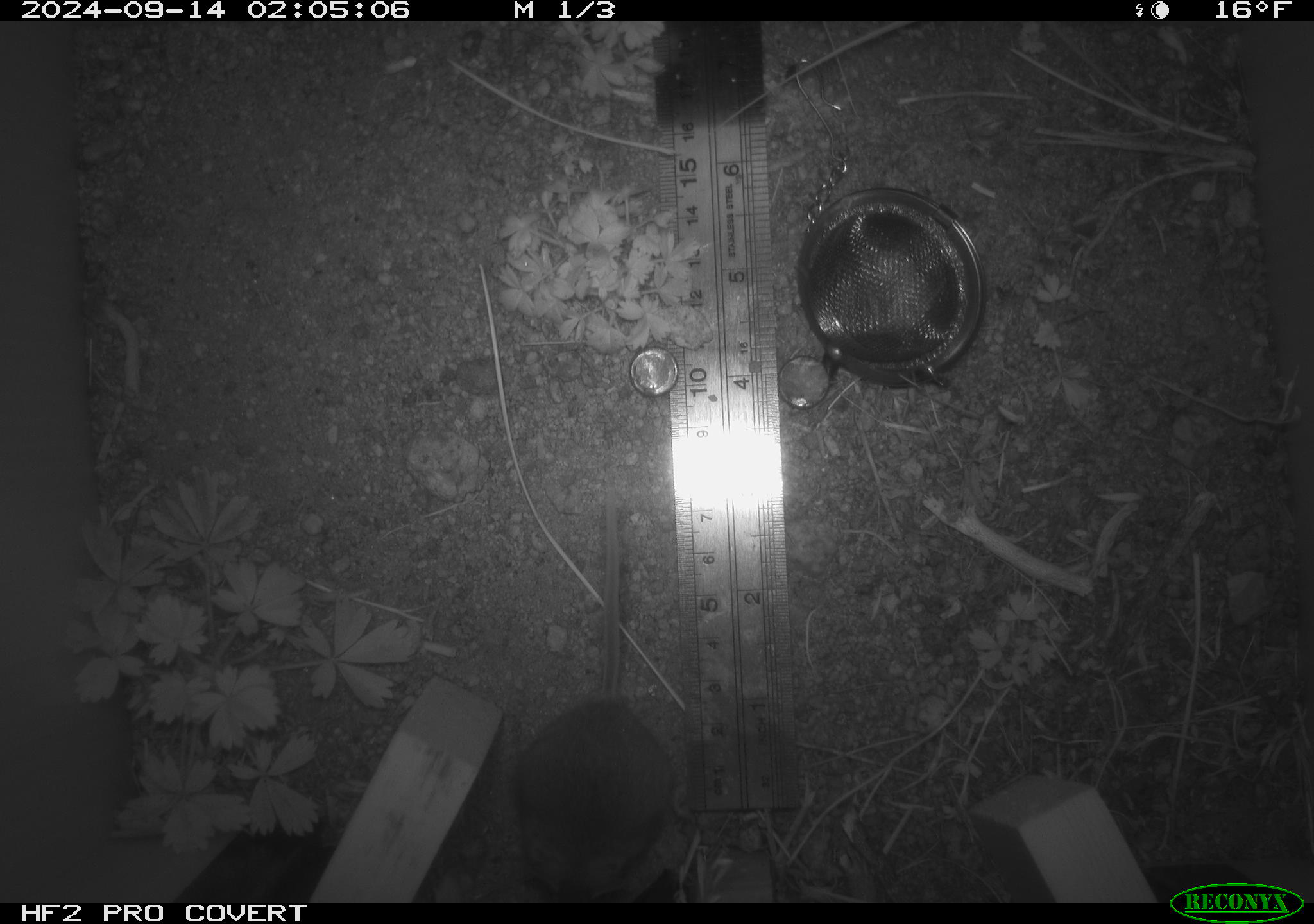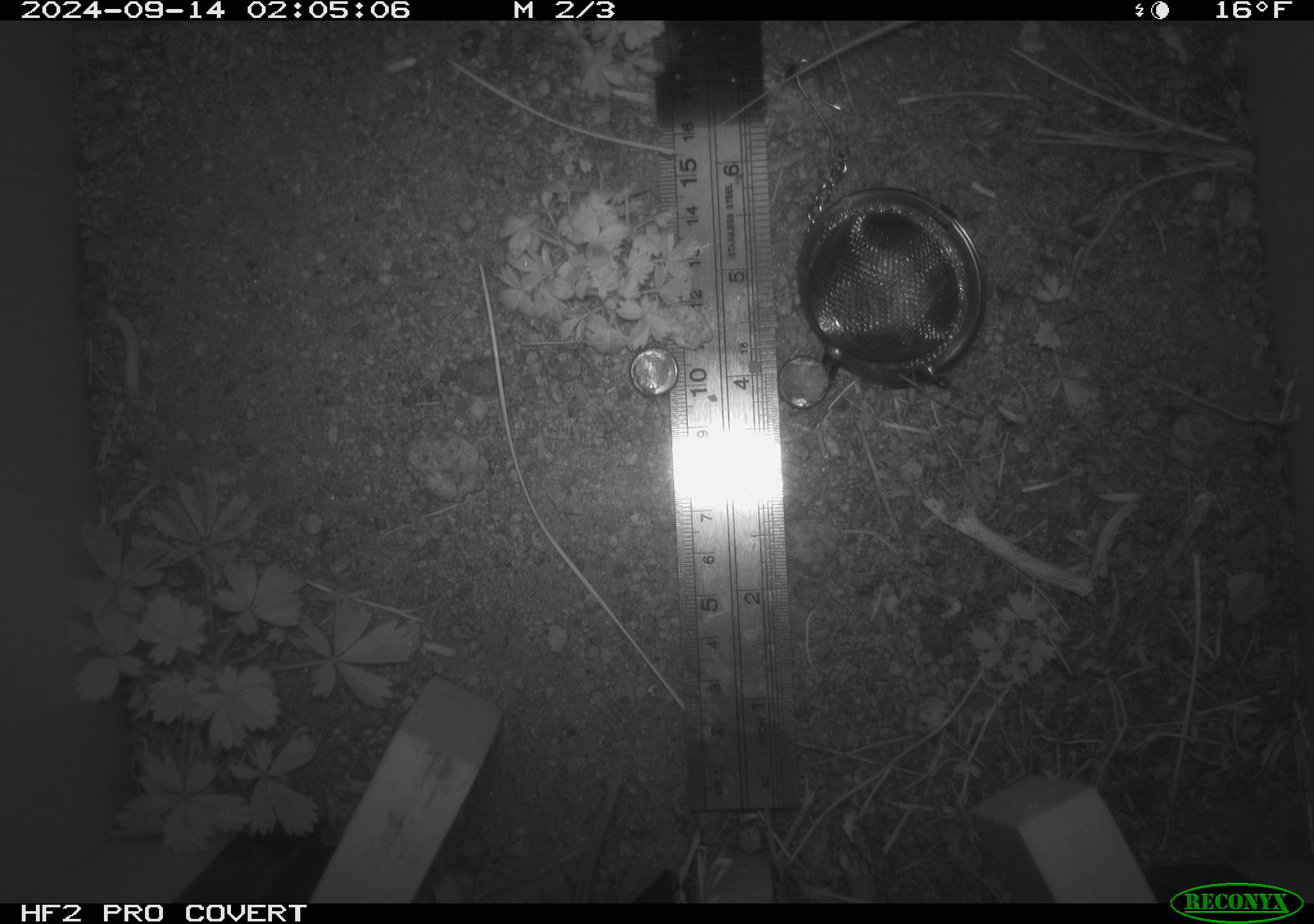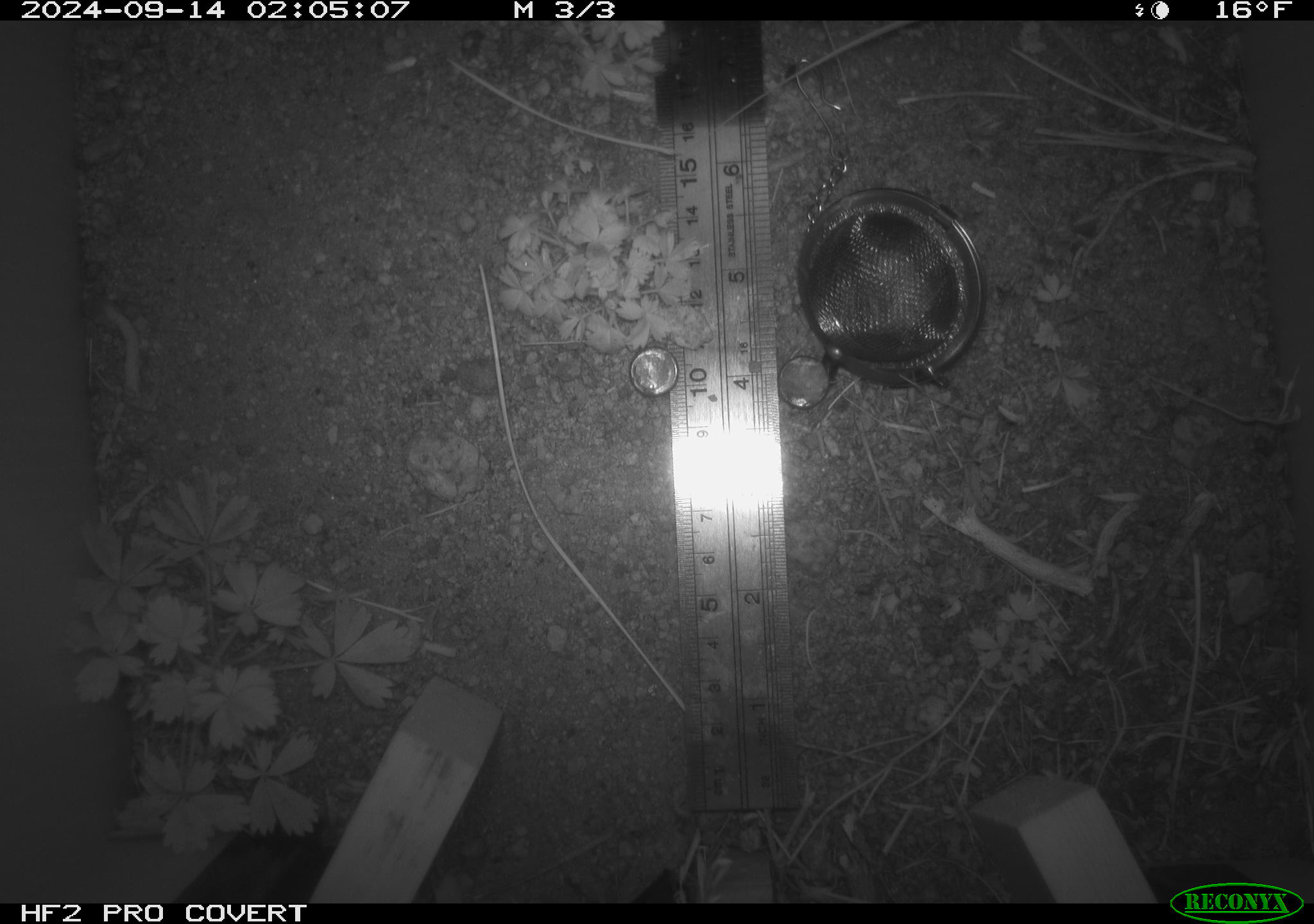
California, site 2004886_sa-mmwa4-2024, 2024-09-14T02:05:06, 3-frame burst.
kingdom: Animalia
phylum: Chordata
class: Mammalia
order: Rodentia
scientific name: Rodentia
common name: mouse species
Mouse species (Rodentia).